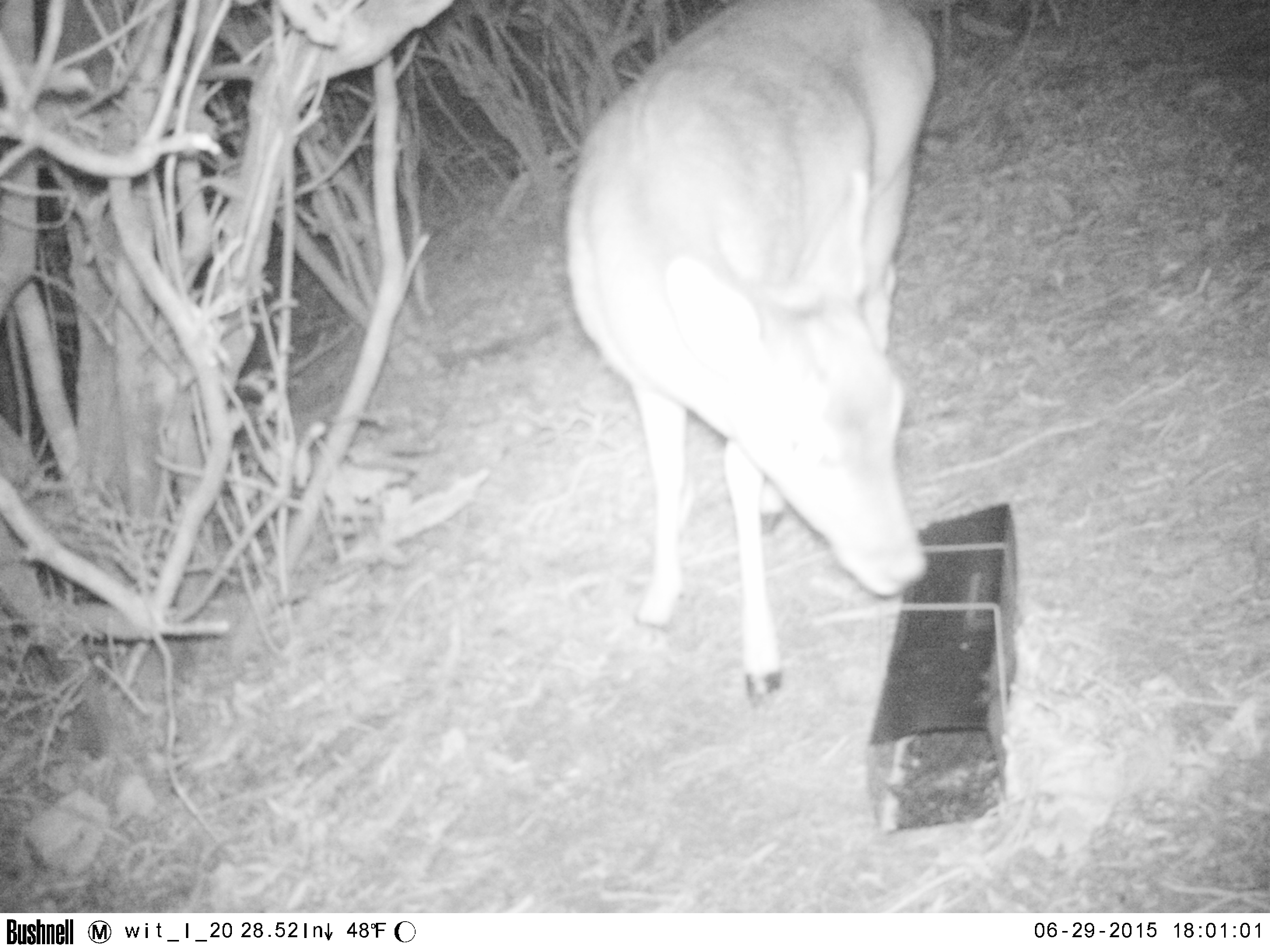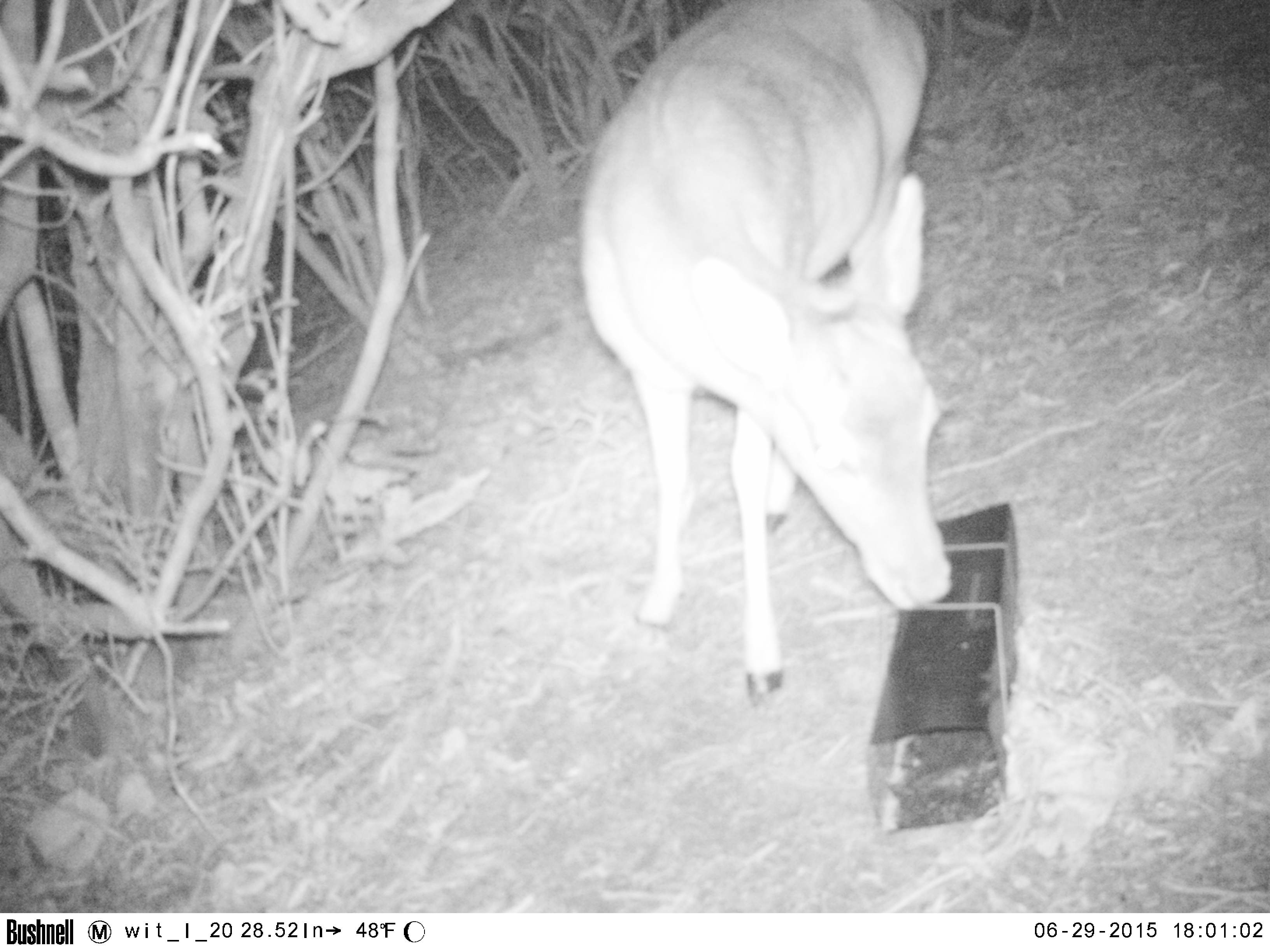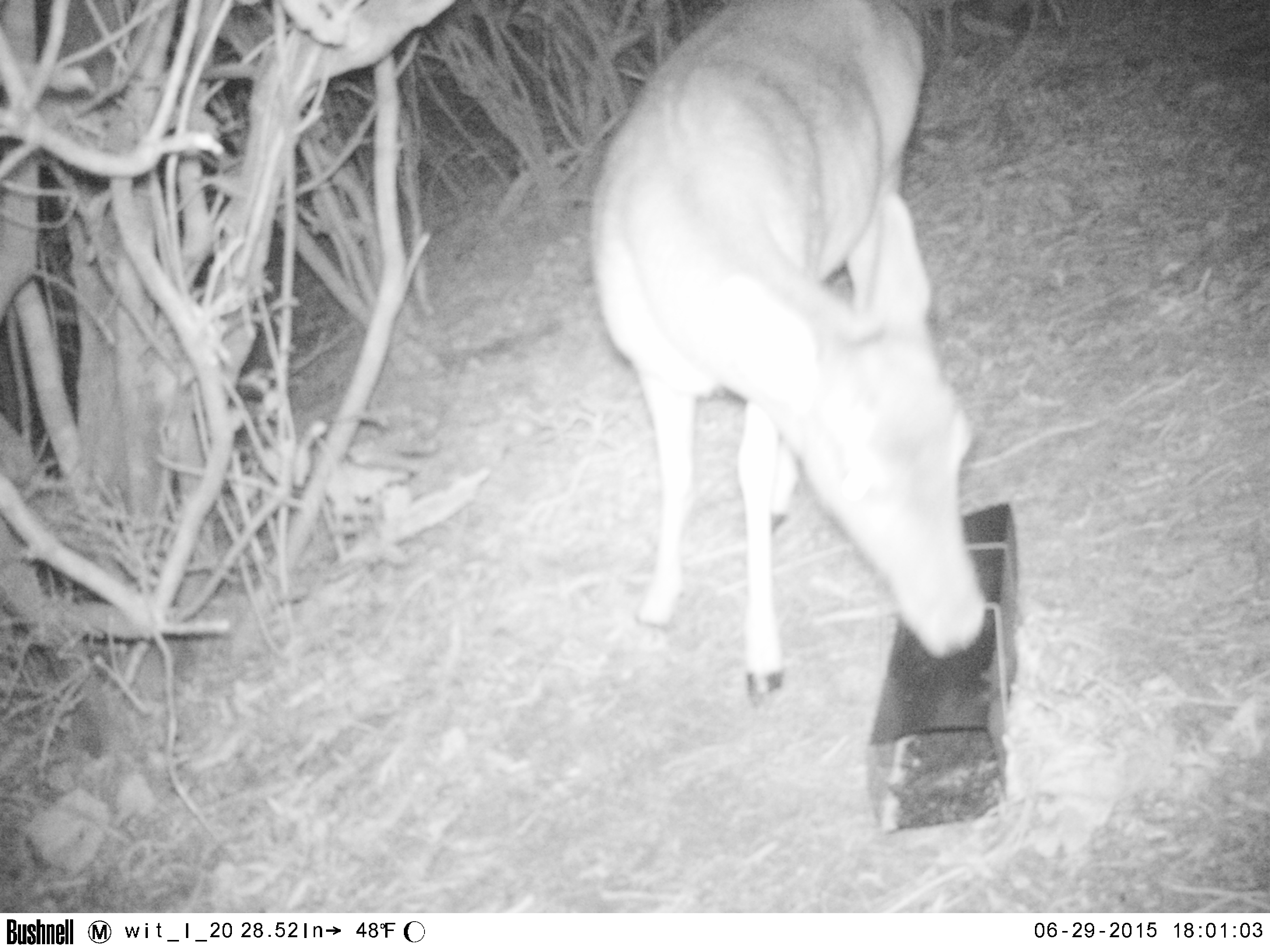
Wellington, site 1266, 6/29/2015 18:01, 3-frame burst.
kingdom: Animalia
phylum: Chordata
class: Mammalia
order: Artiodactyla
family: Cervidae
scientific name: Cervini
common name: deer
Deer (Cervini).